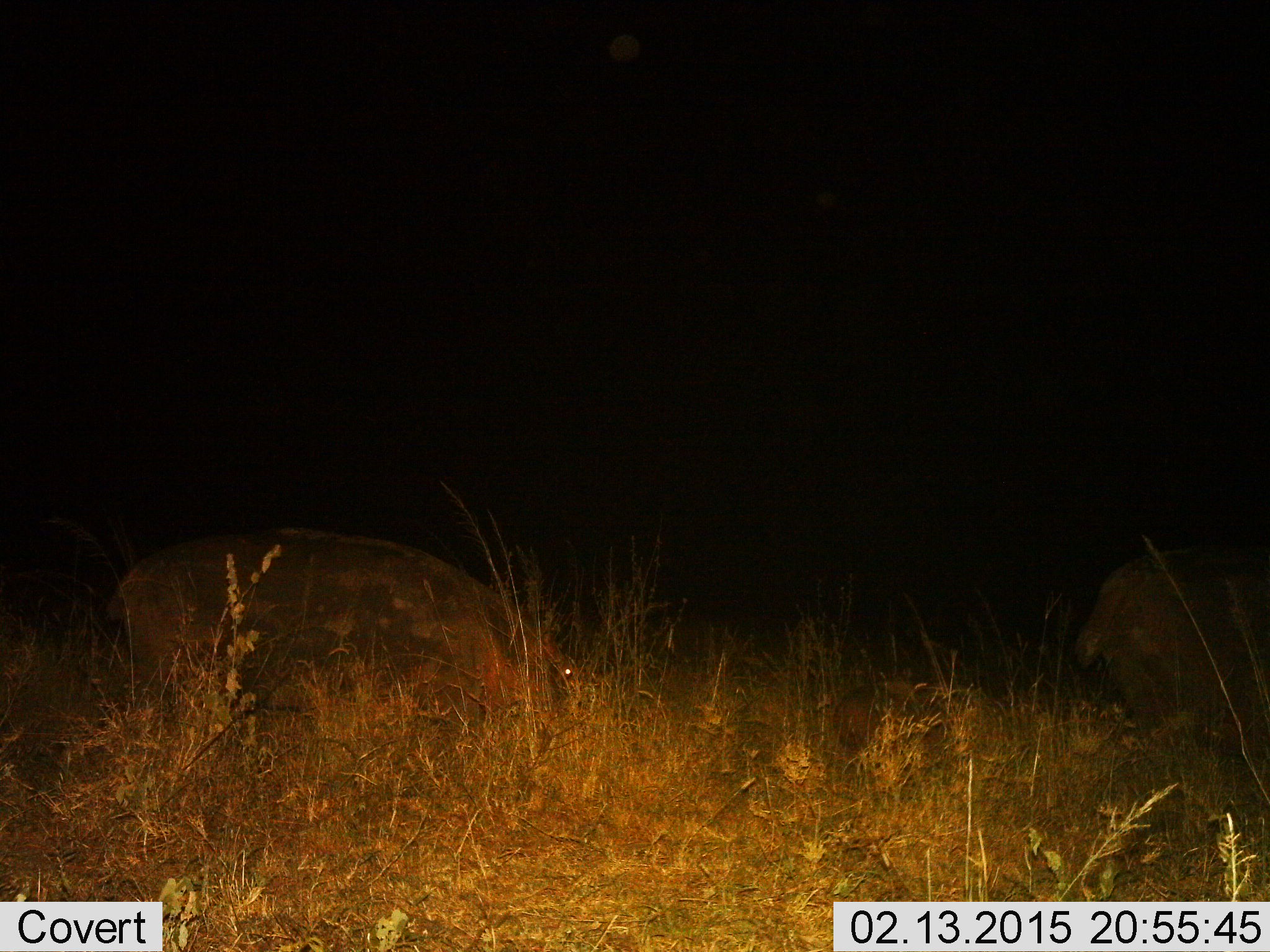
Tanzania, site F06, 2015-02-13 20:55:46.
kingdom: Animalia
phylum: Chordata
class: Mammalia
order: Artiodactyla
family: Hippopotamidae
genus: Hippopotamus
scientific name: Hippopotamus amphibius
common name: hippopotamus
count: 2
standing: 40%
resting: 0%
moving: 40%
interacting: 0%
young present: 0%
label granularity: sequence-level